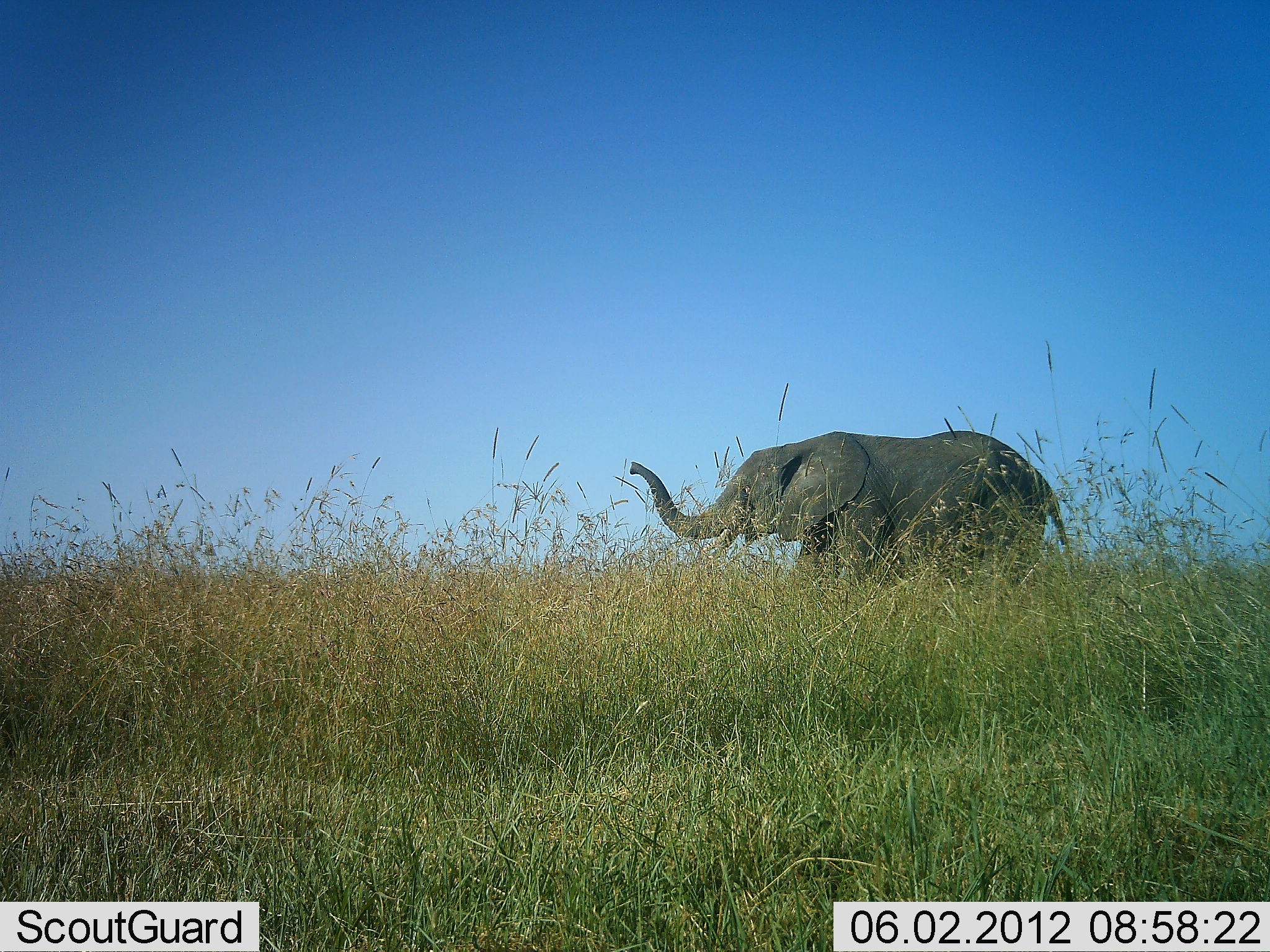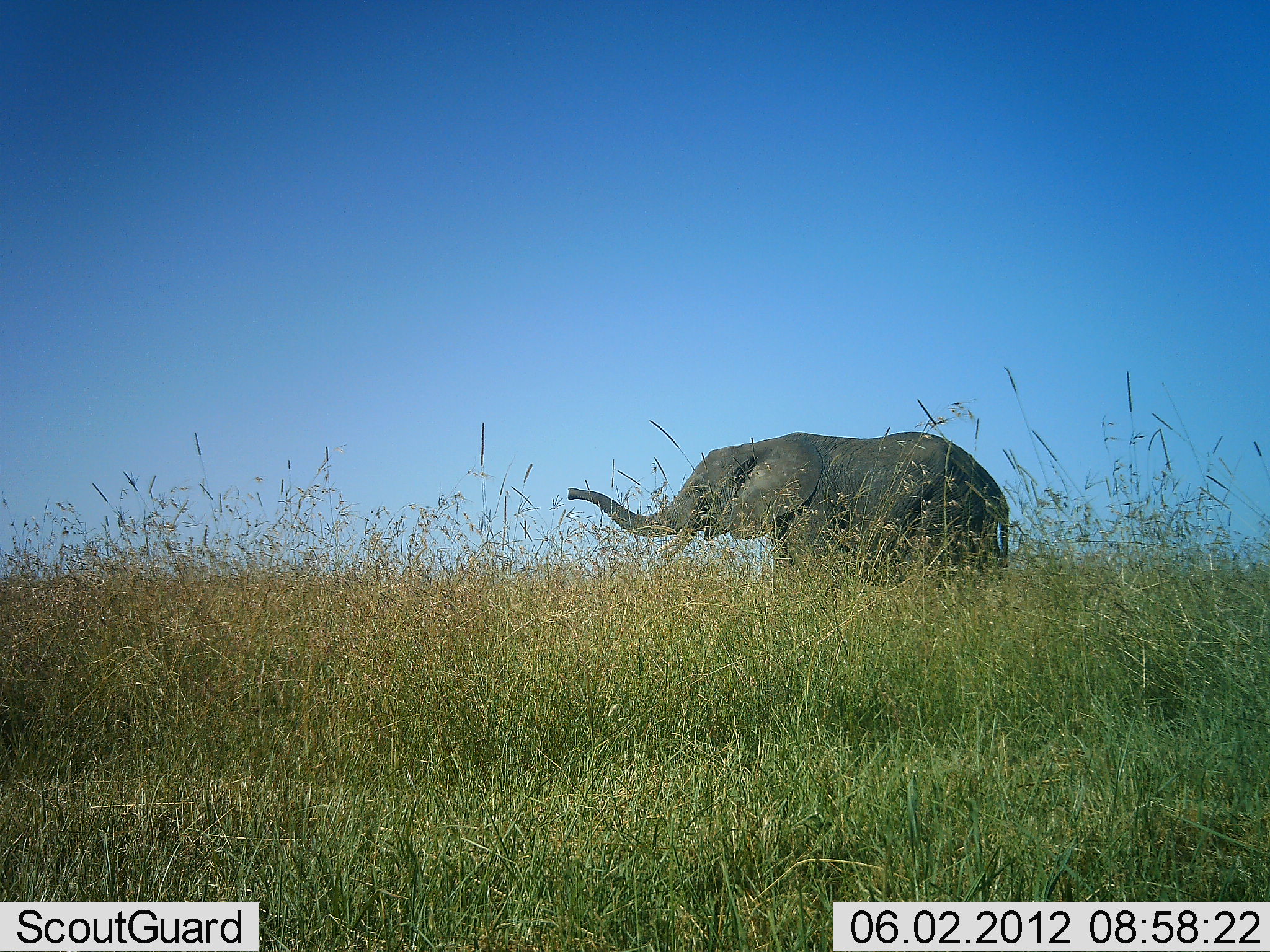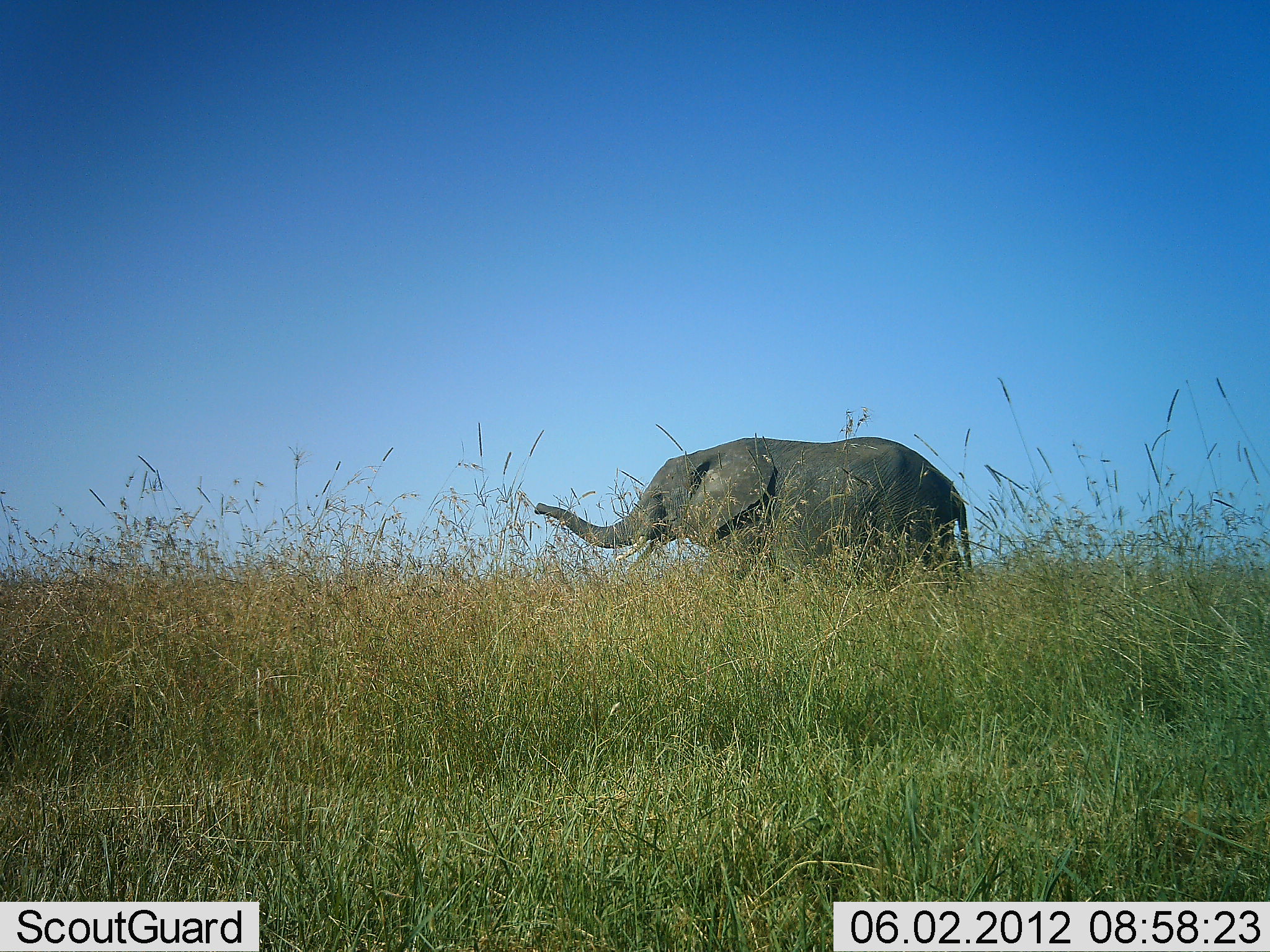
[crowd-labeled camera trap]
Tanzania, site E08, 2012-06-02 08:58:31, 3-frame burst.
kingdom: Animalia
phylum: Chordata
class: Mammalia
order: Proboscidea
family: Elephantidae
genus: Loxodonta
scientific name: Loxodonta africana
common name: african bush elephant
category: elephant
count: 1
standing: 10%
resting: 0%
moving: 90%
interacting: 0%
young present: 0%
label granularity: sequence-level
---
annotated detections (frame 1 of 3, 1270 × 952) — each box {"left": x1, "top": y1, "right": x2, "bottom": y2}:
animal: {"left": 627, "top": 428, "right": 1075, "bottom": 598}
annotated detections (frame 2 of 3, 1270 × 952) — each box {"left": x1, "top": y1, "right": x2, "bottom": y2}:
animal: {"left": 566, "top": 430, "right": 1012, "bottom": 601}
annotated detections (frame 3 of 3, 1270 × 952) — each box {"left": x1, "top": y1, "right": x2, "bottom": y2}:
animal: {"left": 531, "top": 434, "right": 982, "bottom": 606}